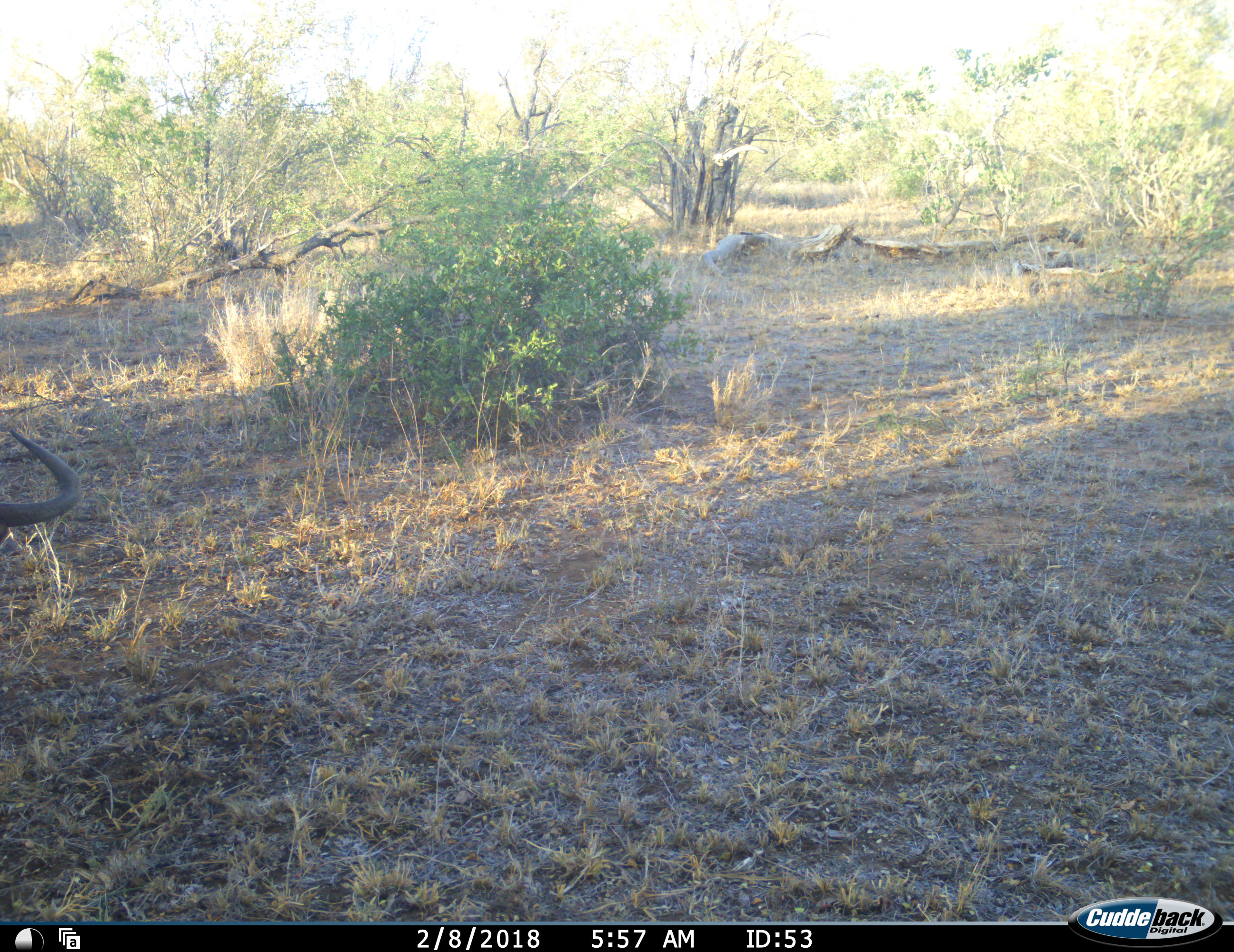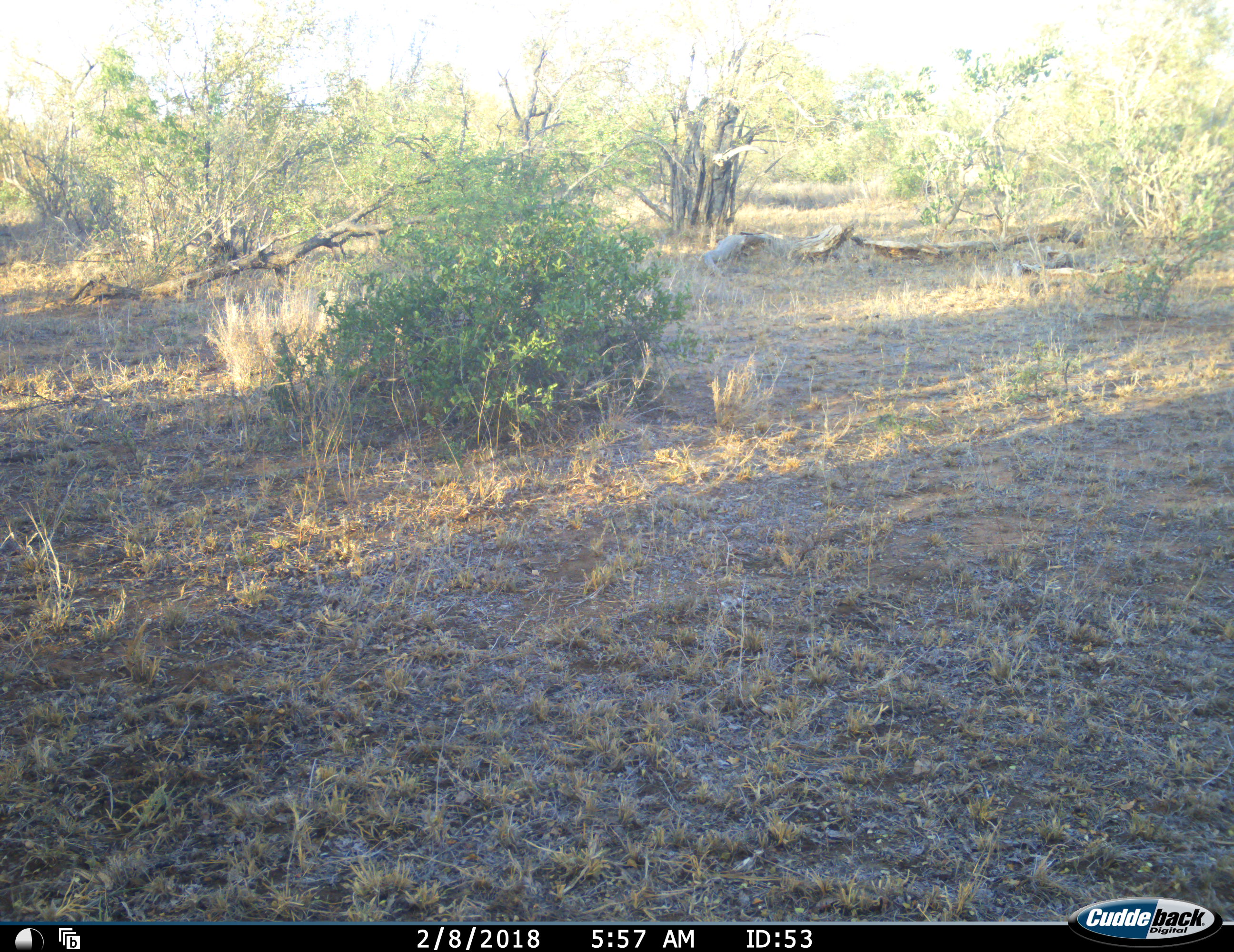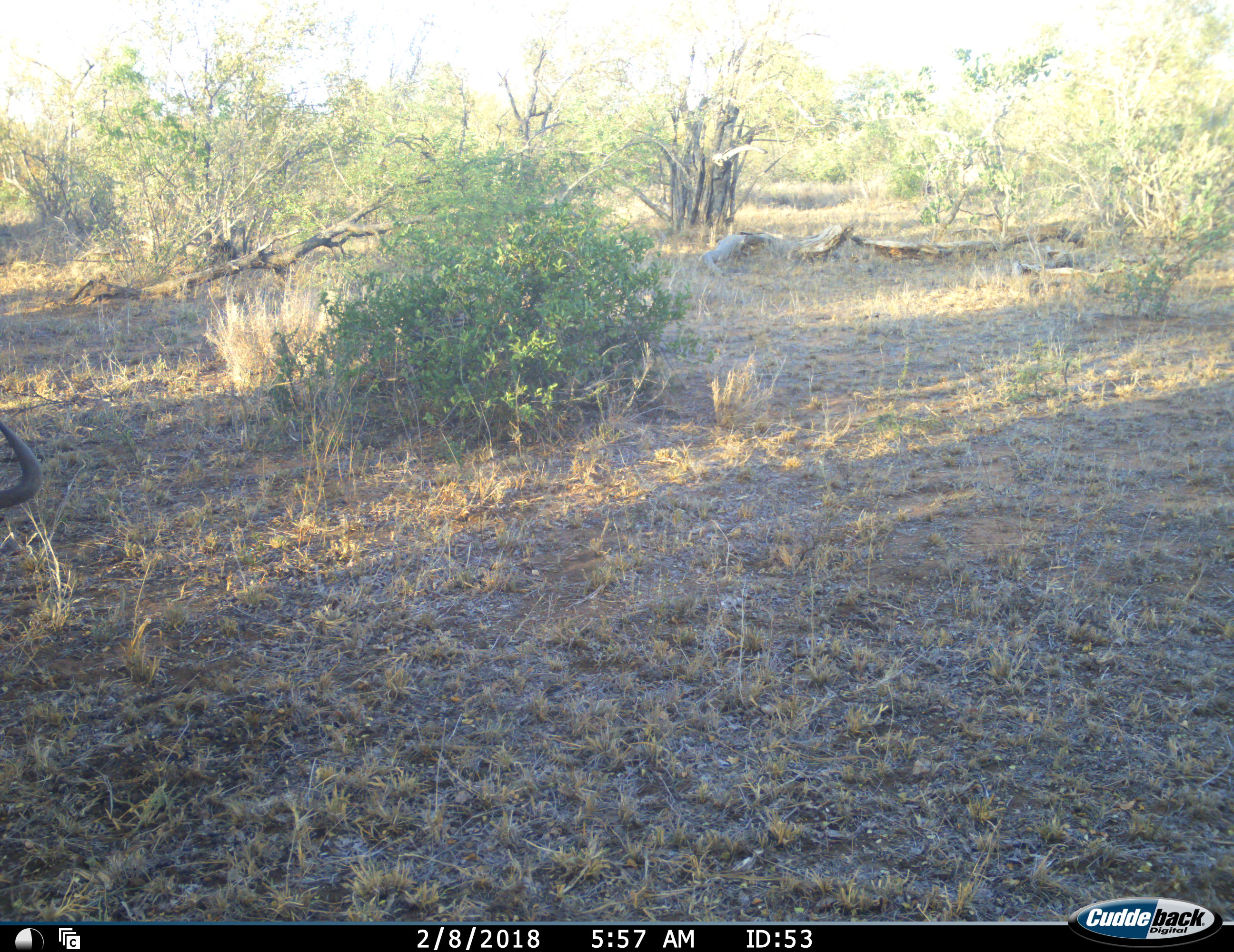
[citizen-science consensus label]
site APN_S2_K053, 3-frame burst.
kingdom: Animalia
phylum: Chordata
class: Mammalia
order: Artiodactyla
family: Bovidae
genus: Connochaetes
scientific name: Connochaetes taurinus taurinus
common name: blue wildebeest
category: wildebeestblue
Wildebeestblue (blue wildebeest) (Connochaetes taurinus taurinus), count 1. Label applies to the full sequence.